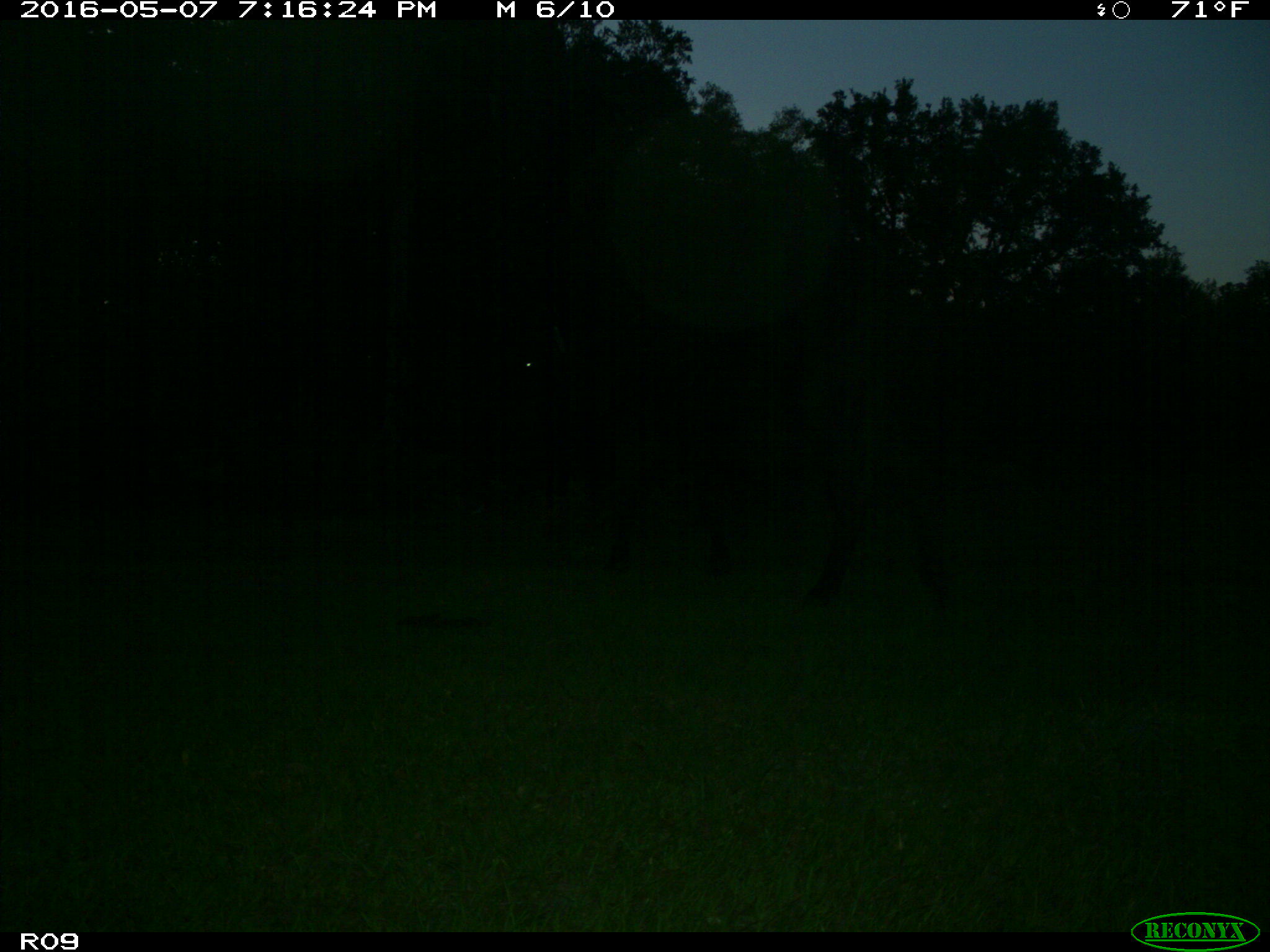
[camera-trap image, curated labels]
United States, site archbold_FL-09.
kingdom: Animalia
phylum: Chordata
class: Mammalia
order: Artiodactyla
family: Bovidae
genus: Bos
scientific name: Bos taurus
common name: domestic cow